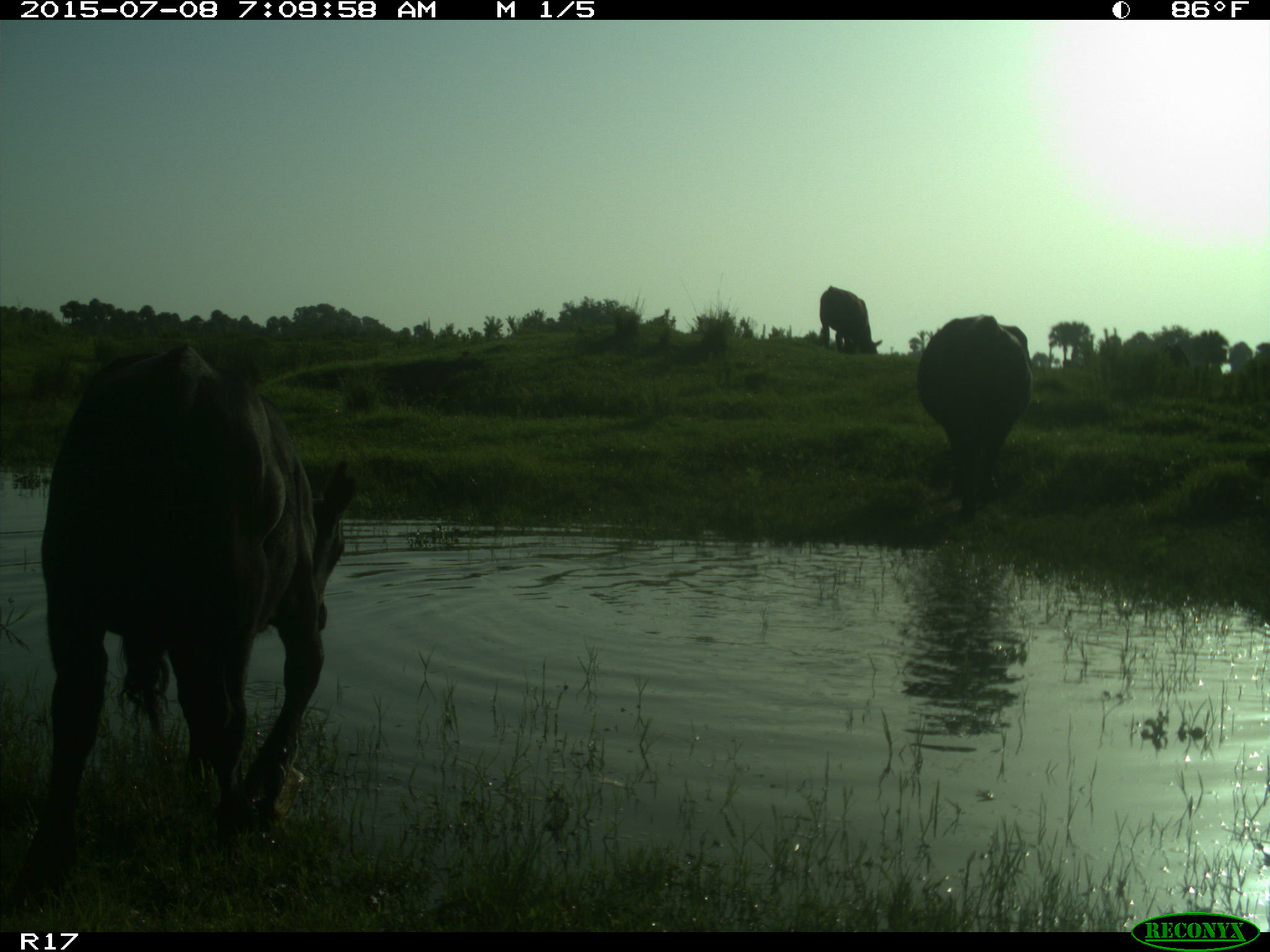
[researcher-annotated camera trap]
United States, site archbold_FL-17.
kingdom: Animalia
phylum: Chordata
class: Mammalia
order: Artiodactyla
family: Bovidae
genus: Bos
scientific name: Bos taurus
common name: domestic cow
Bos taurus (domestic cow).